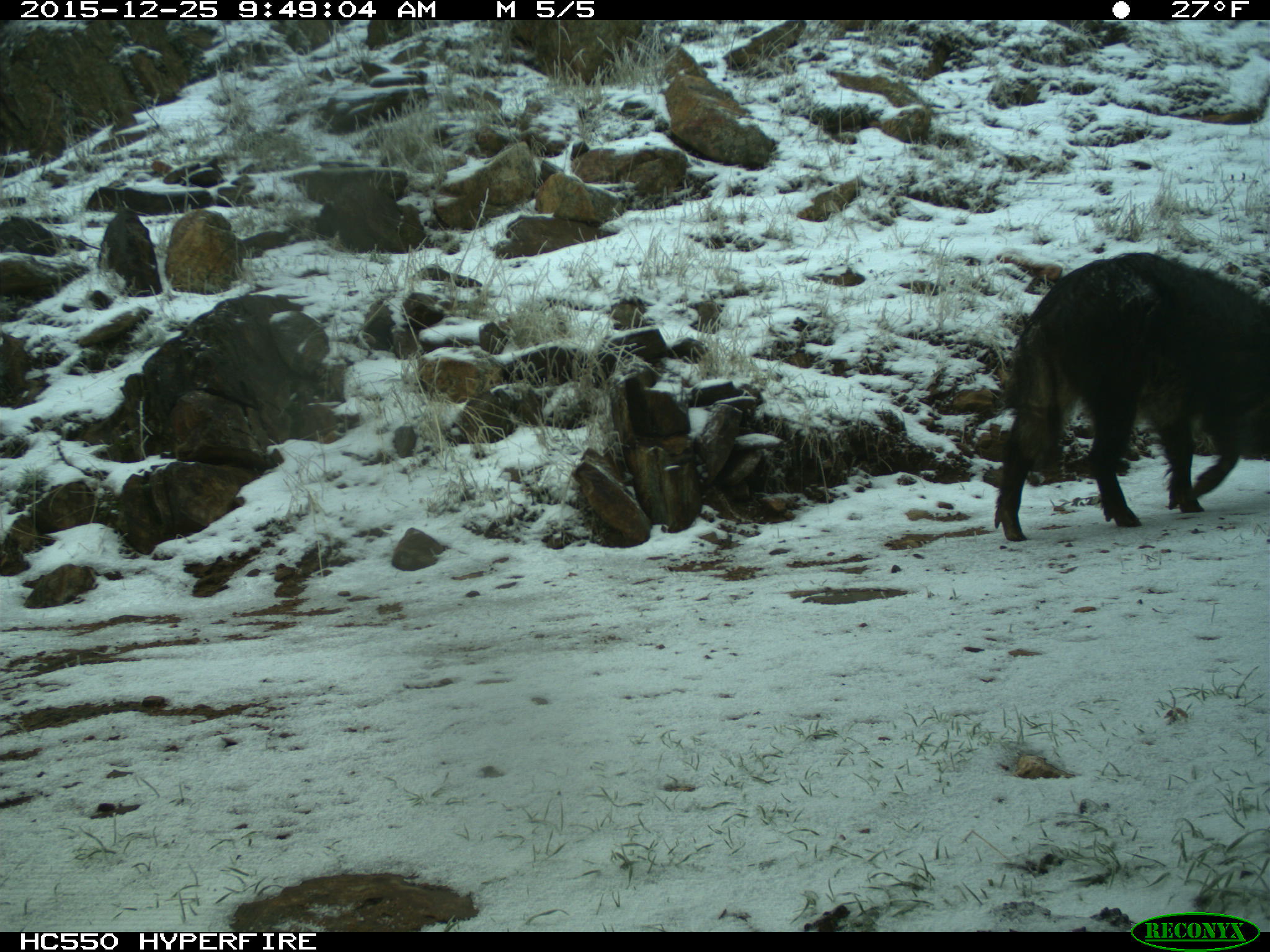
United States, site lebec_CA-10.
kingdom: Animalia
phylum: Chordata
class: Mammalia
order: Artiodactyla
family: Suidae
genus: Sus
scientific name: Sus scrofa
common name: wild boar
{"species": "Sus scrofa (wild boar)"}